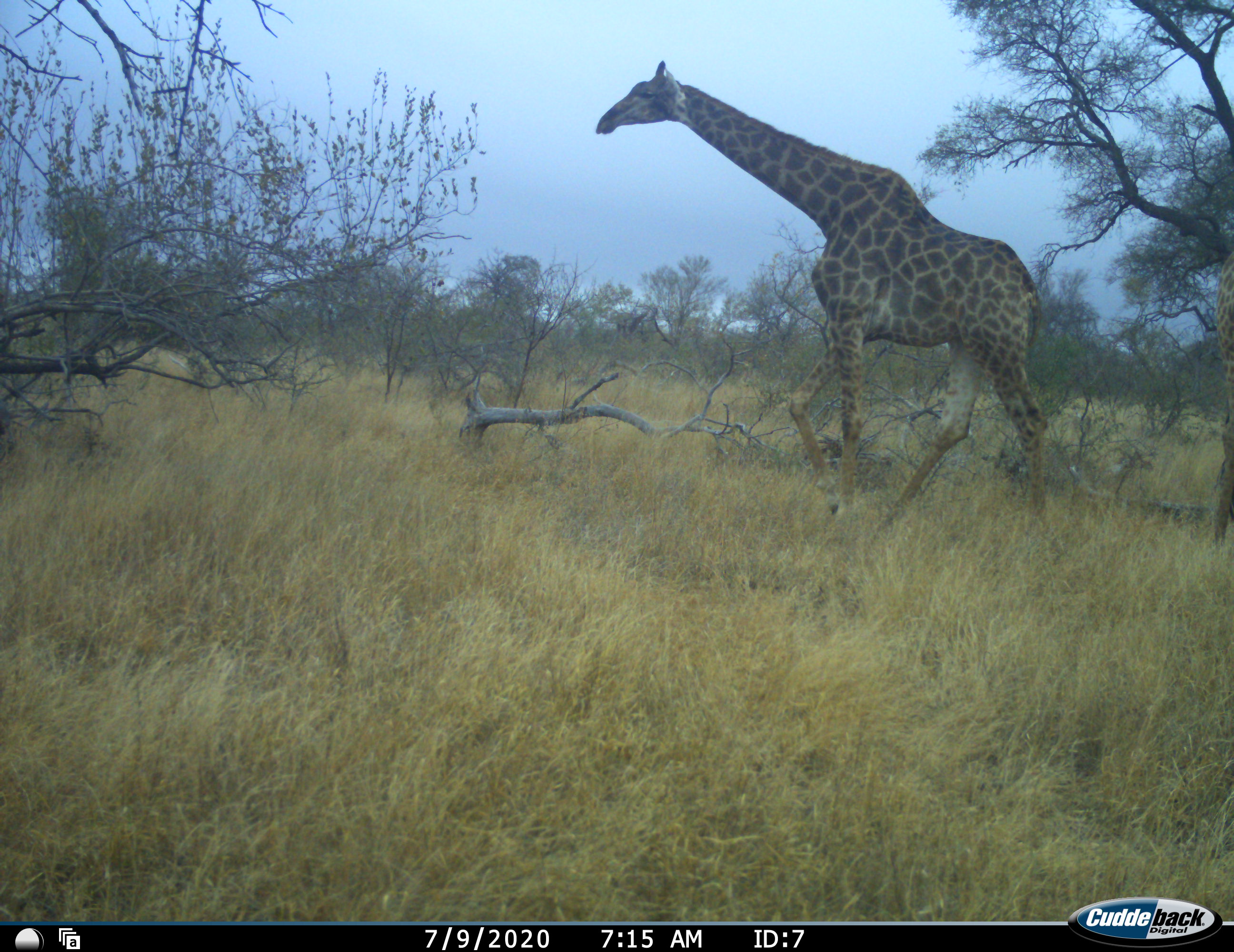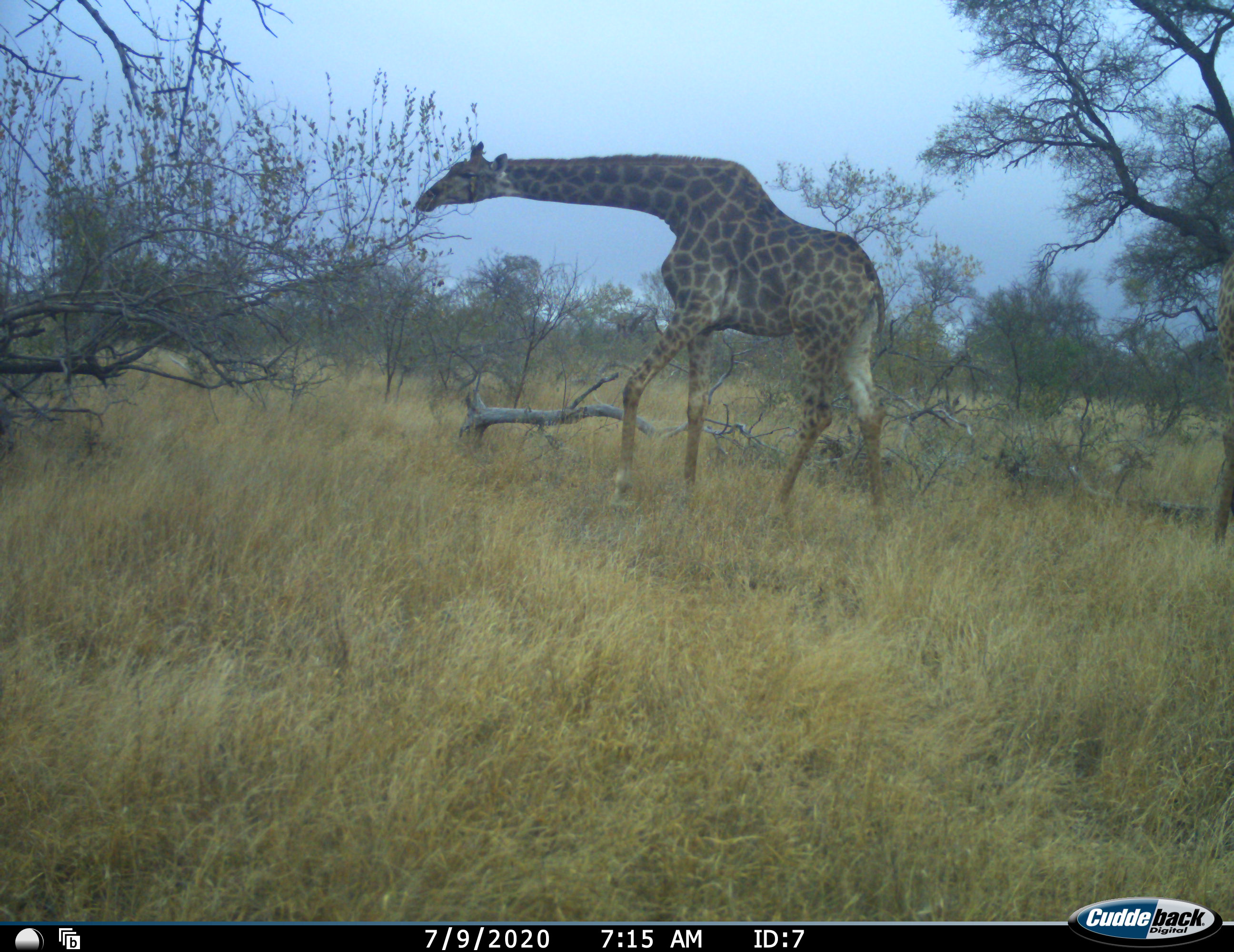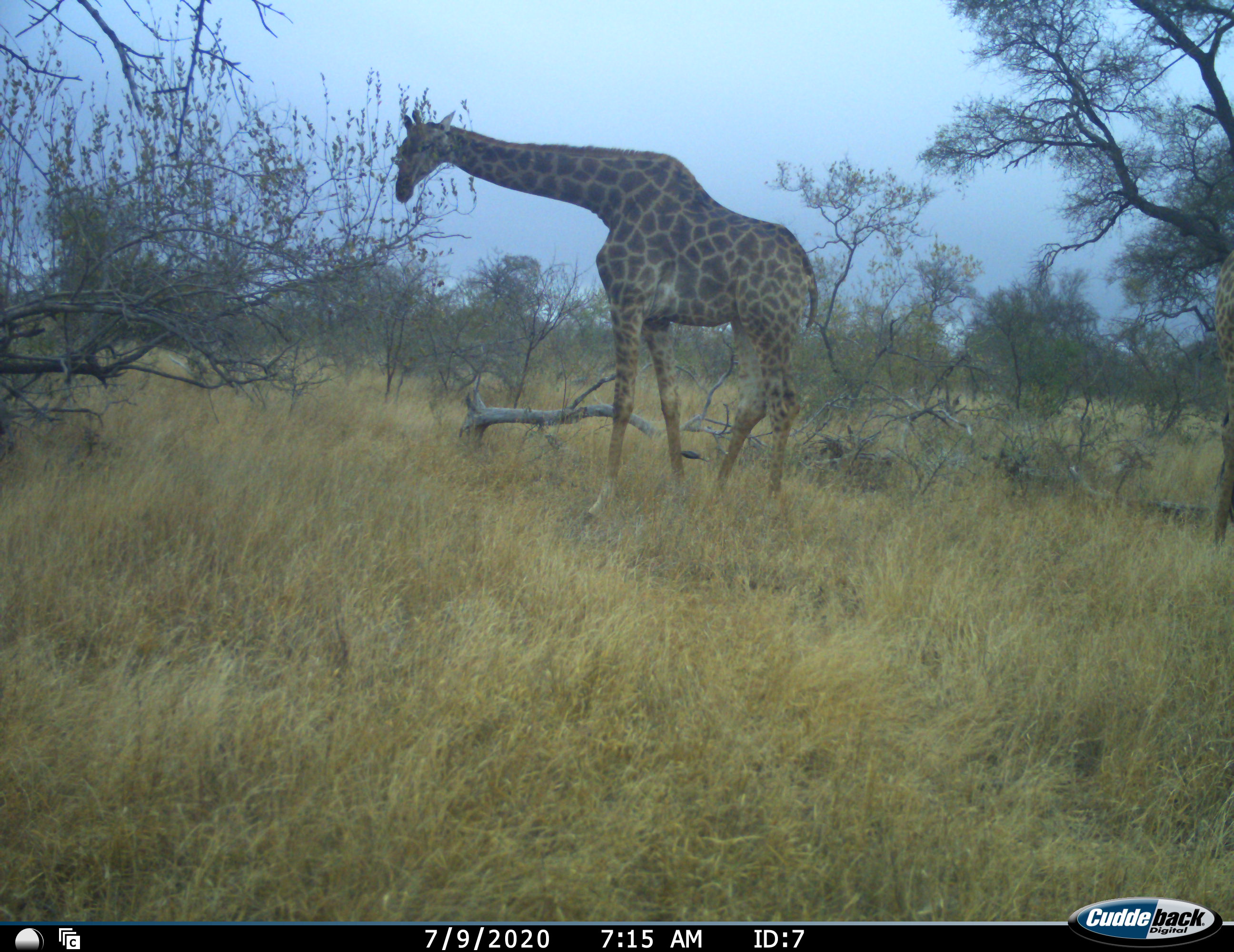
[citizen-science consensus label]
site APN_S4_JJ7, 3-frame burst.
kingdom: Animalia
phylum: Chordata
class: Mammalia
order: Artiodactyla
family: Giraffidae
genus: Giraffa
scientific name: Giraffa camelopardalis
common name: giraffe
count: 1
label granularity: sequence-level